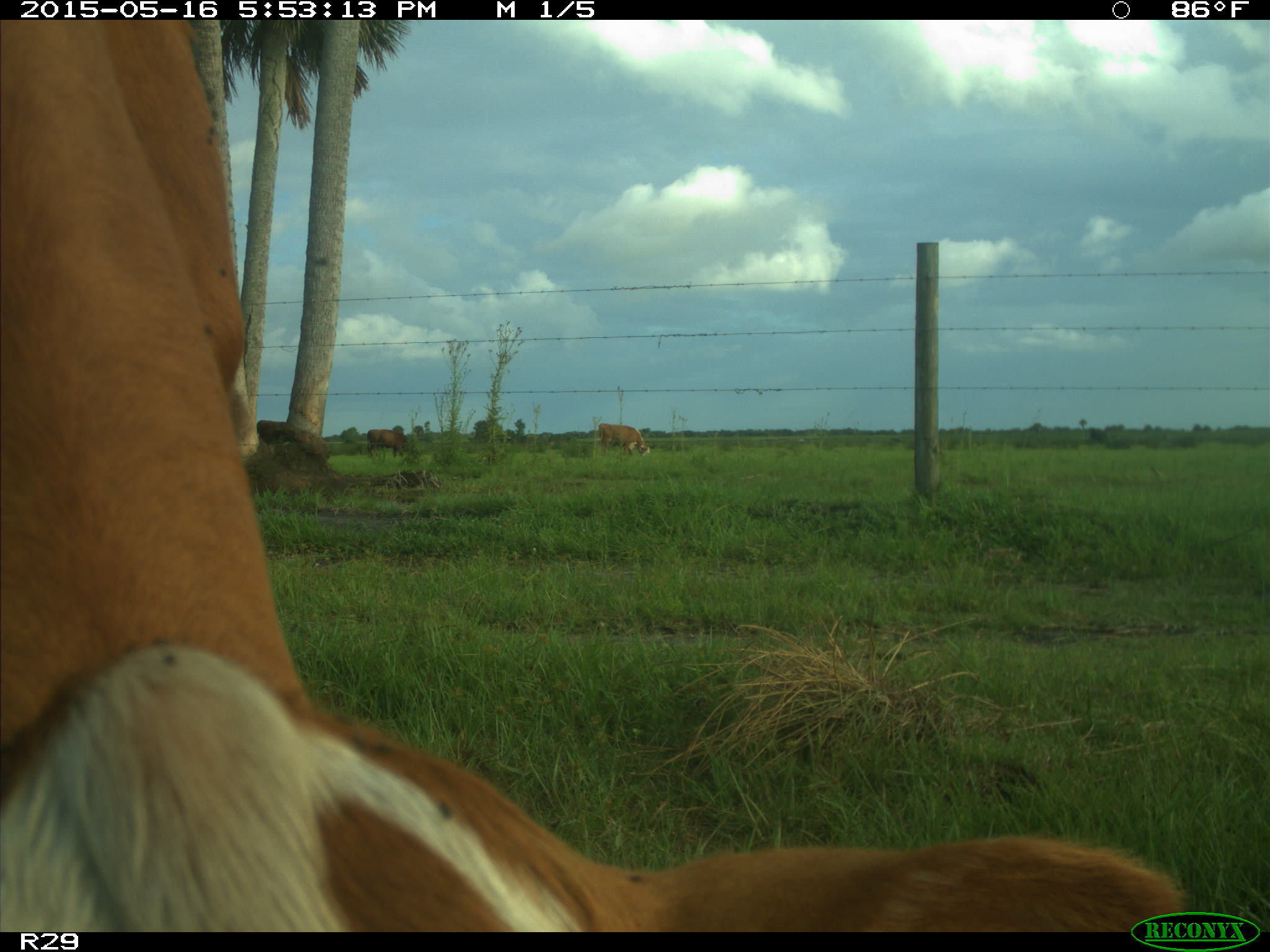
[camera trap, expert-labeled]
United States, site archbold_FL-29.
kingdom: Animalia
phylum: Chordata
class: Mammalia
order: Artiodactyla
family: Bovidae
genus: Bos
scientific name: Bos taurus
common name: domestic cow